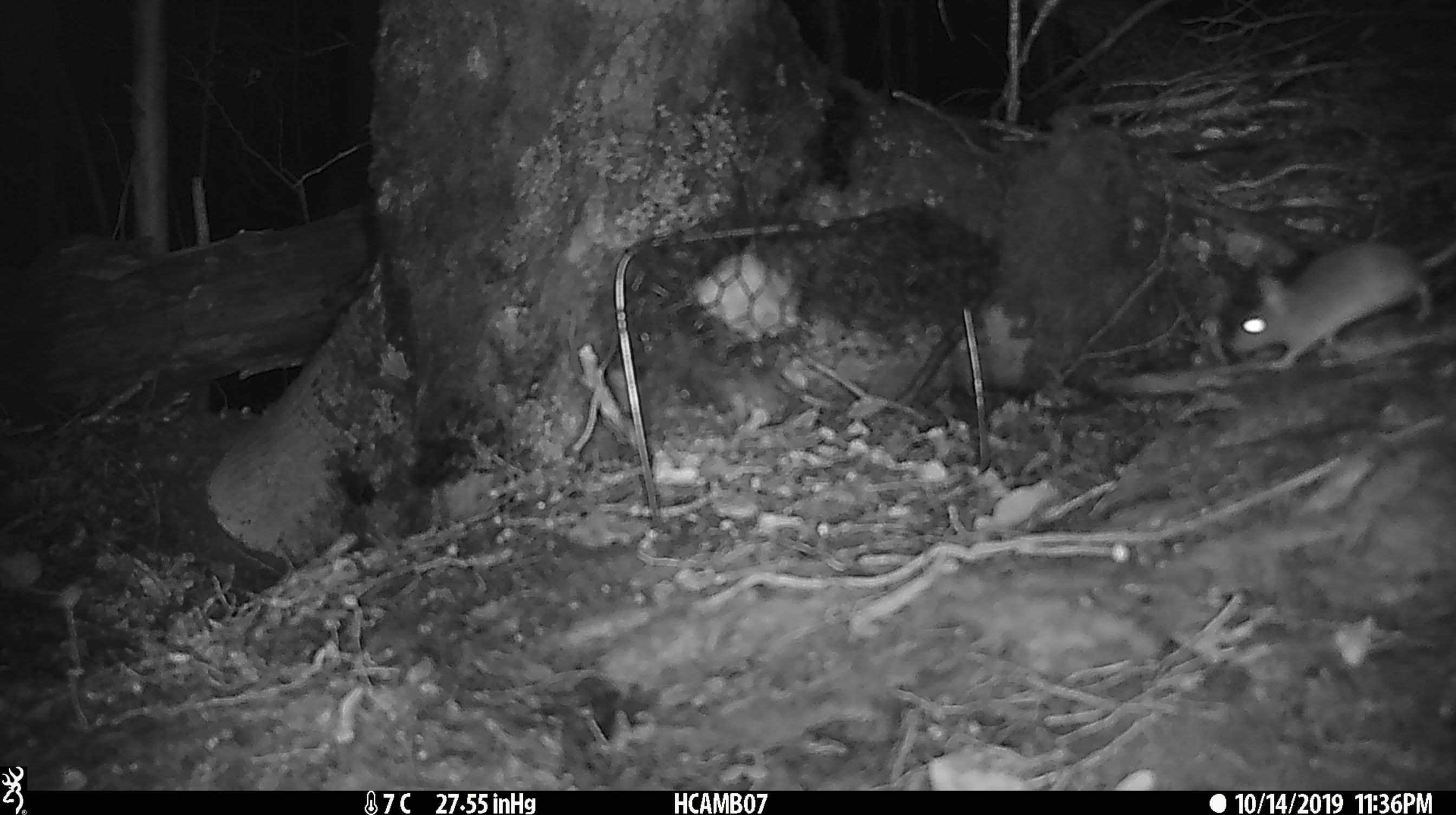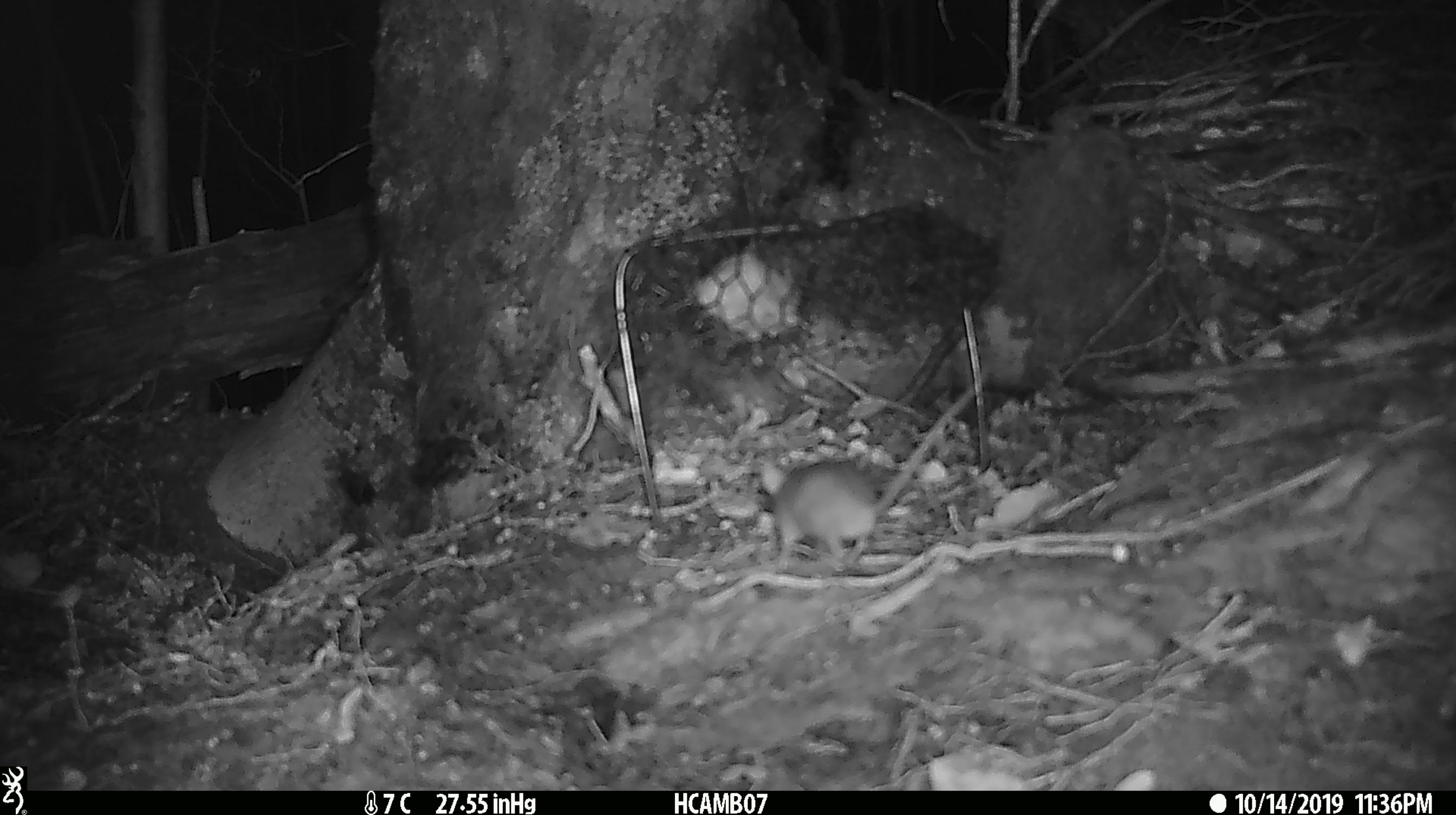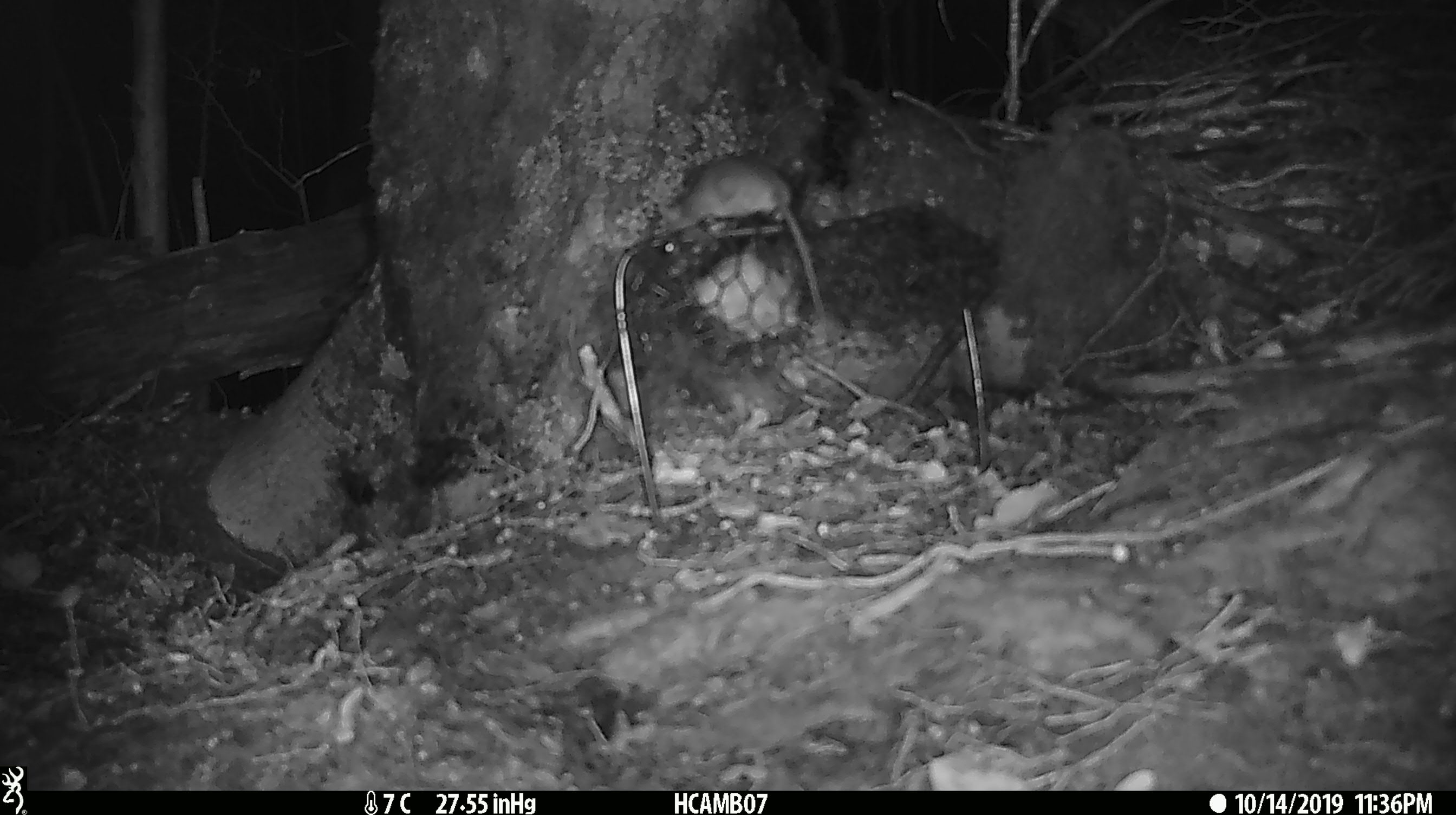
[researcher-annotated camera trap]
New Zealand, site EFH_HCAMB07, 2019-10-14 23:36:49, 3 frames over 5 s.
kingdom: Animalia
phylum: Chordata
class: Mammalia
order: Rodentia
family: Muridae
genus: Mus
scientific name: Mus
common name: mouse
Mouse (Mus).